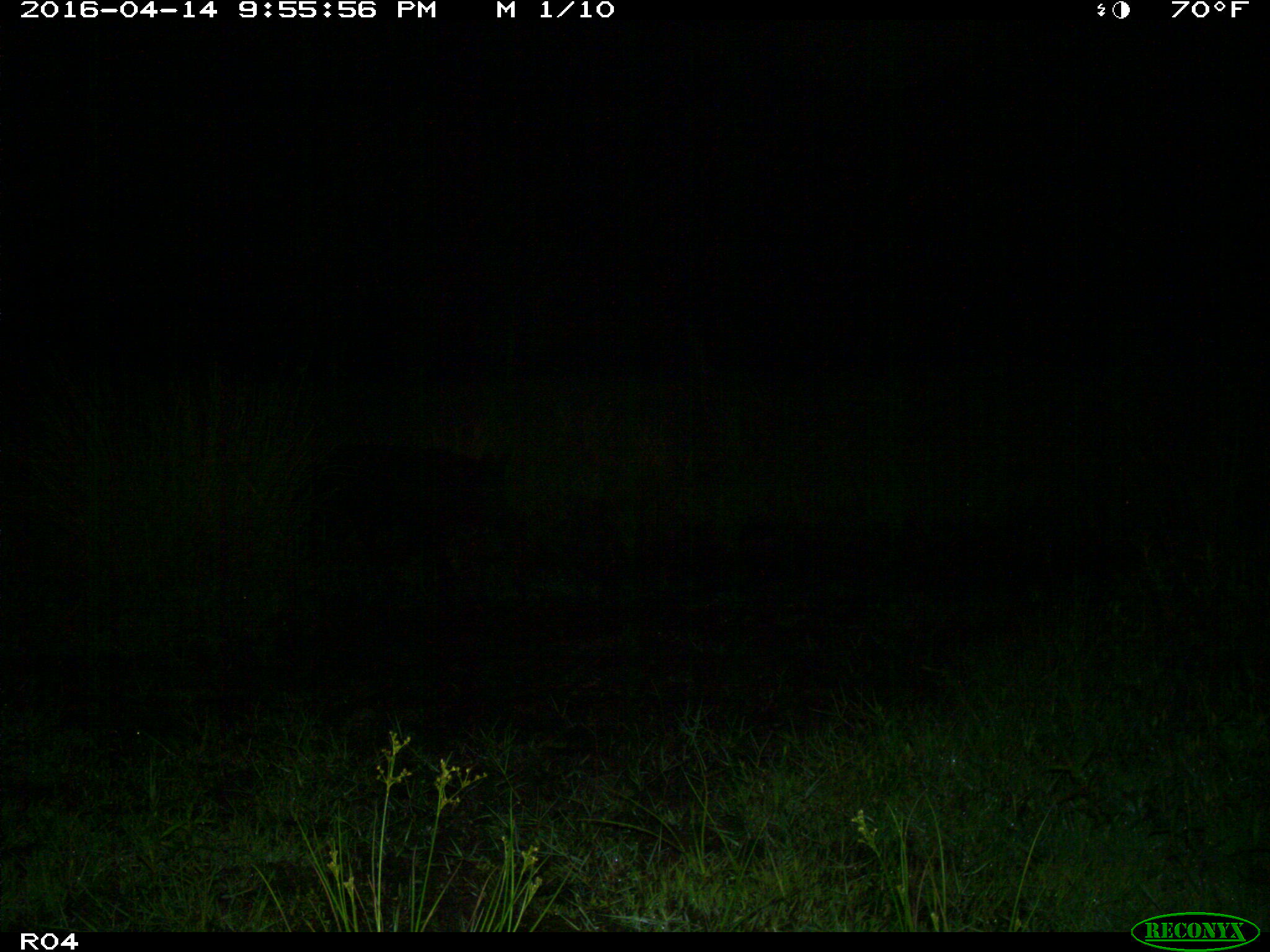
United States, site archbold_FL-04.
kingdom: Animalia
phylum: Chordata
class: Mammalia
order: Artiodactyla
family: Suidae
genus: Sus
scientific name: Sus scrofa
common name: wild boar